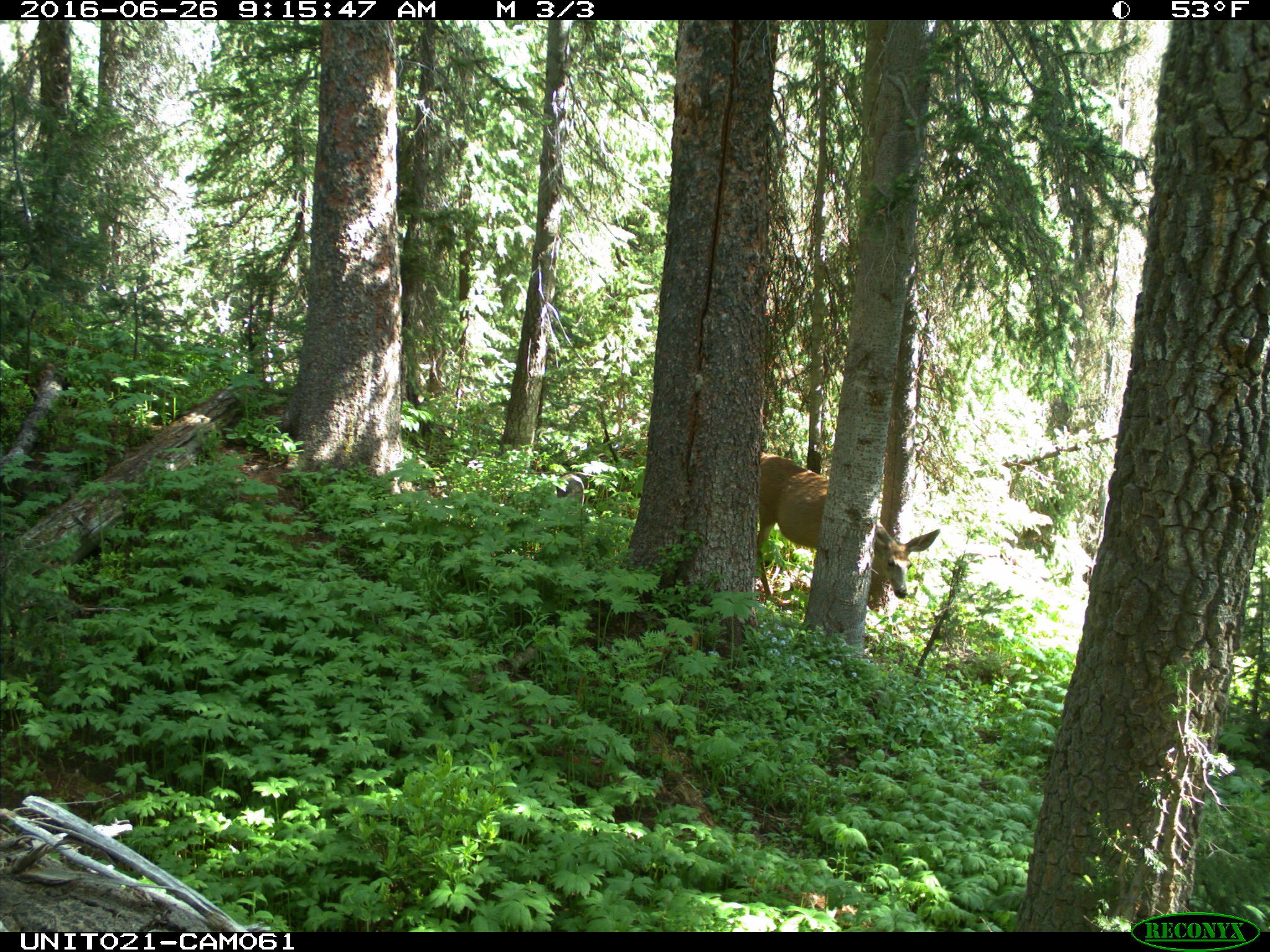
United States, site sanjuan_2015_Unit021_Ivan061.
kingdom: Animalia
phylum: Chordata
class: Mammalia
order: Artiodactyla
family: Cervidae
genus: Odocoileus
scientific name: Odocoileus hemionus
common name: mule deer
Odocoileus hemionus (mule deer).